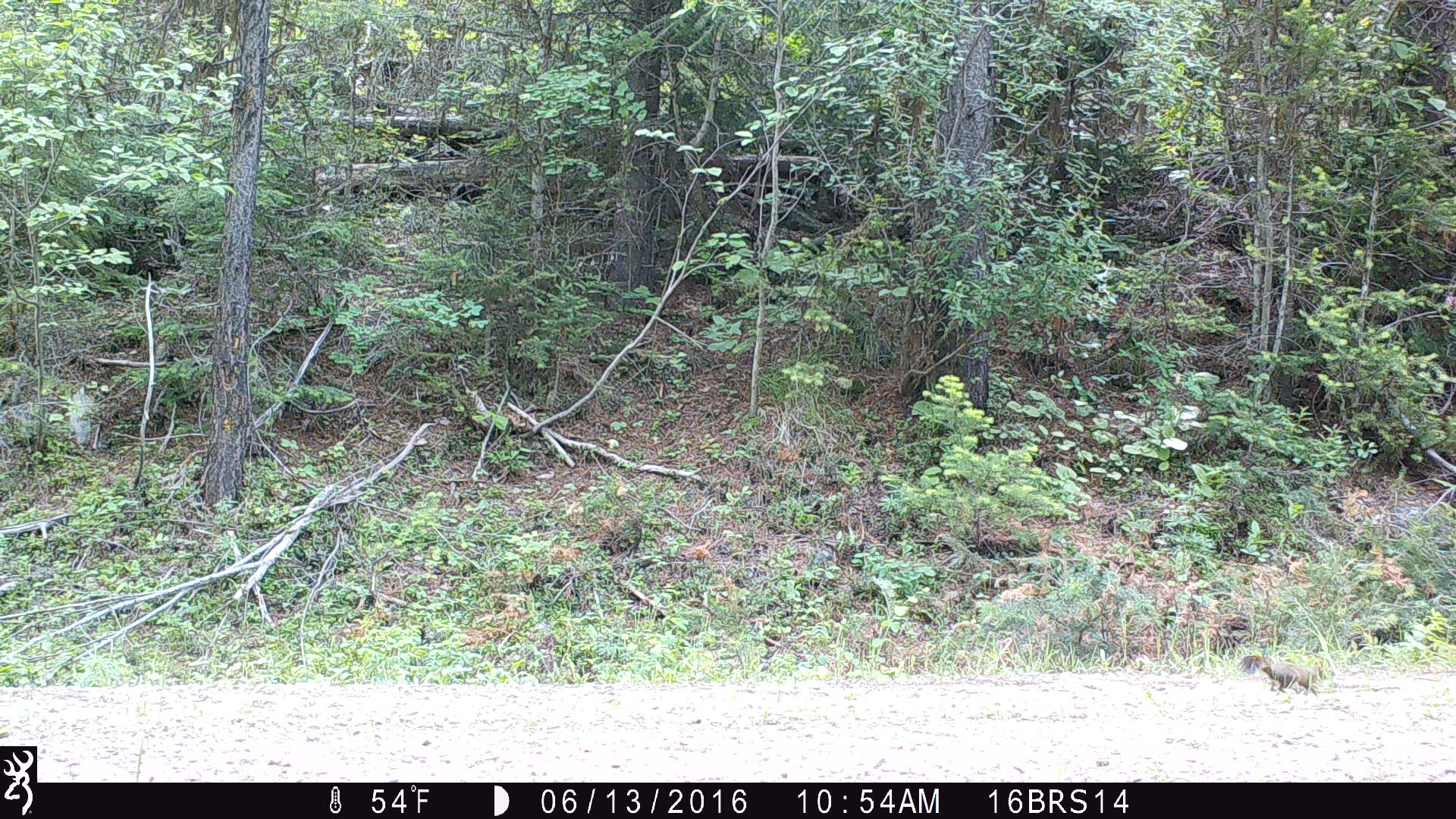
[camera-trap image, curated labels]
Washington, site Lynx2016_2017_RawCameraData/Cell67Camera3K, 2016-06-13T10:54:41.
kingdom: Animalia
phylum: Chordata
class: Mammalia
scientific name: Mammalia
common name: small mammal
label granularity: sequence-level